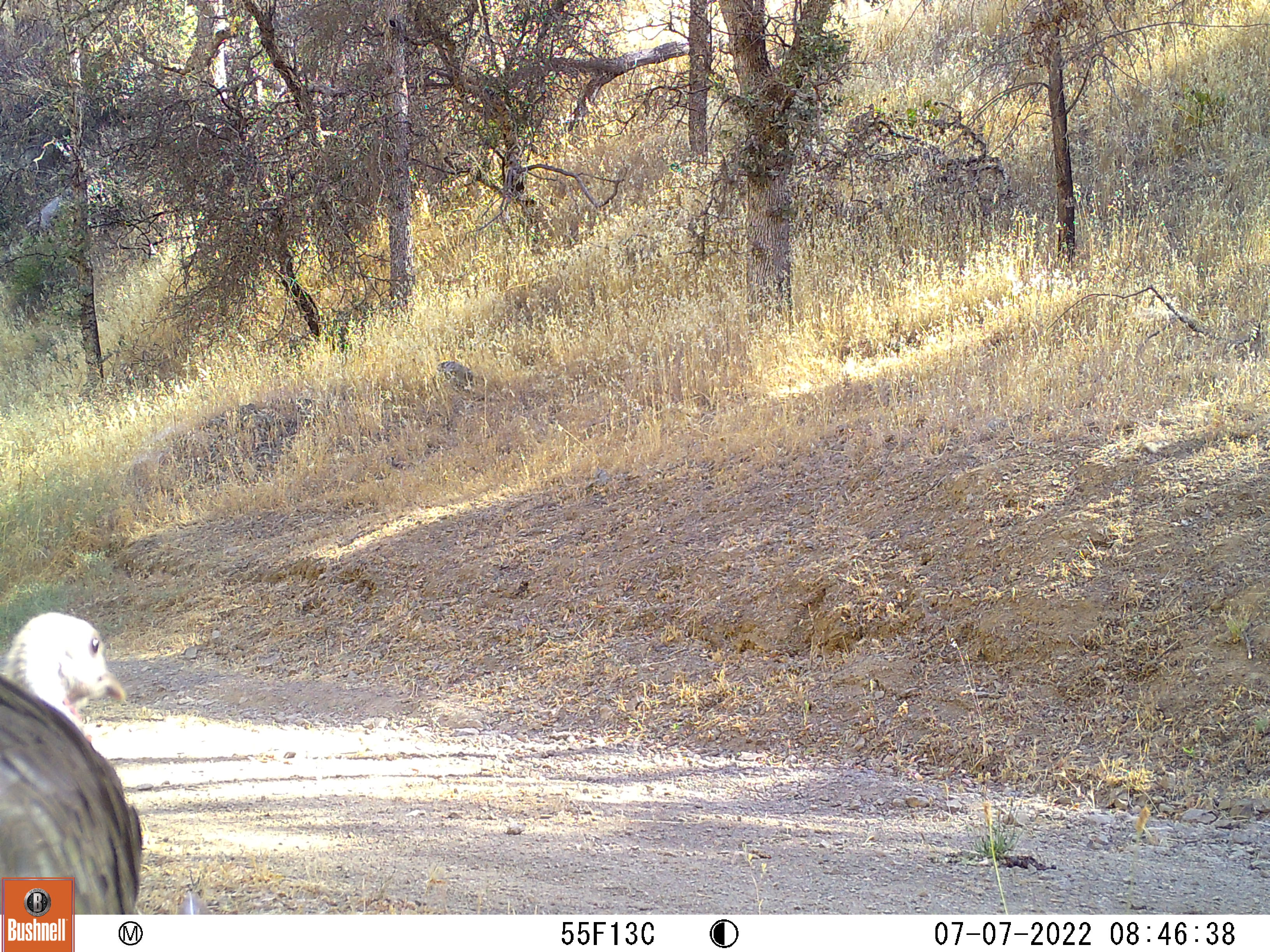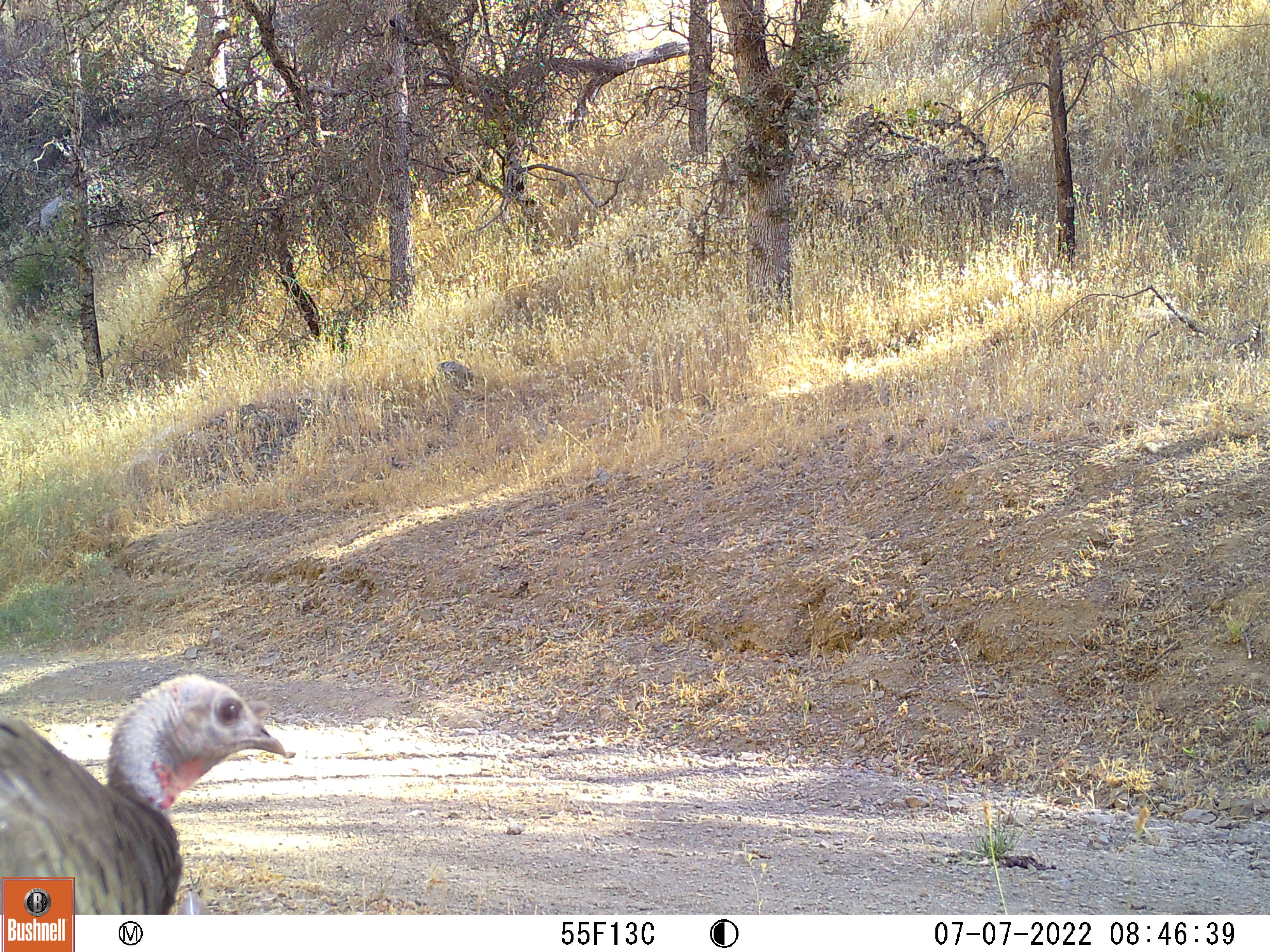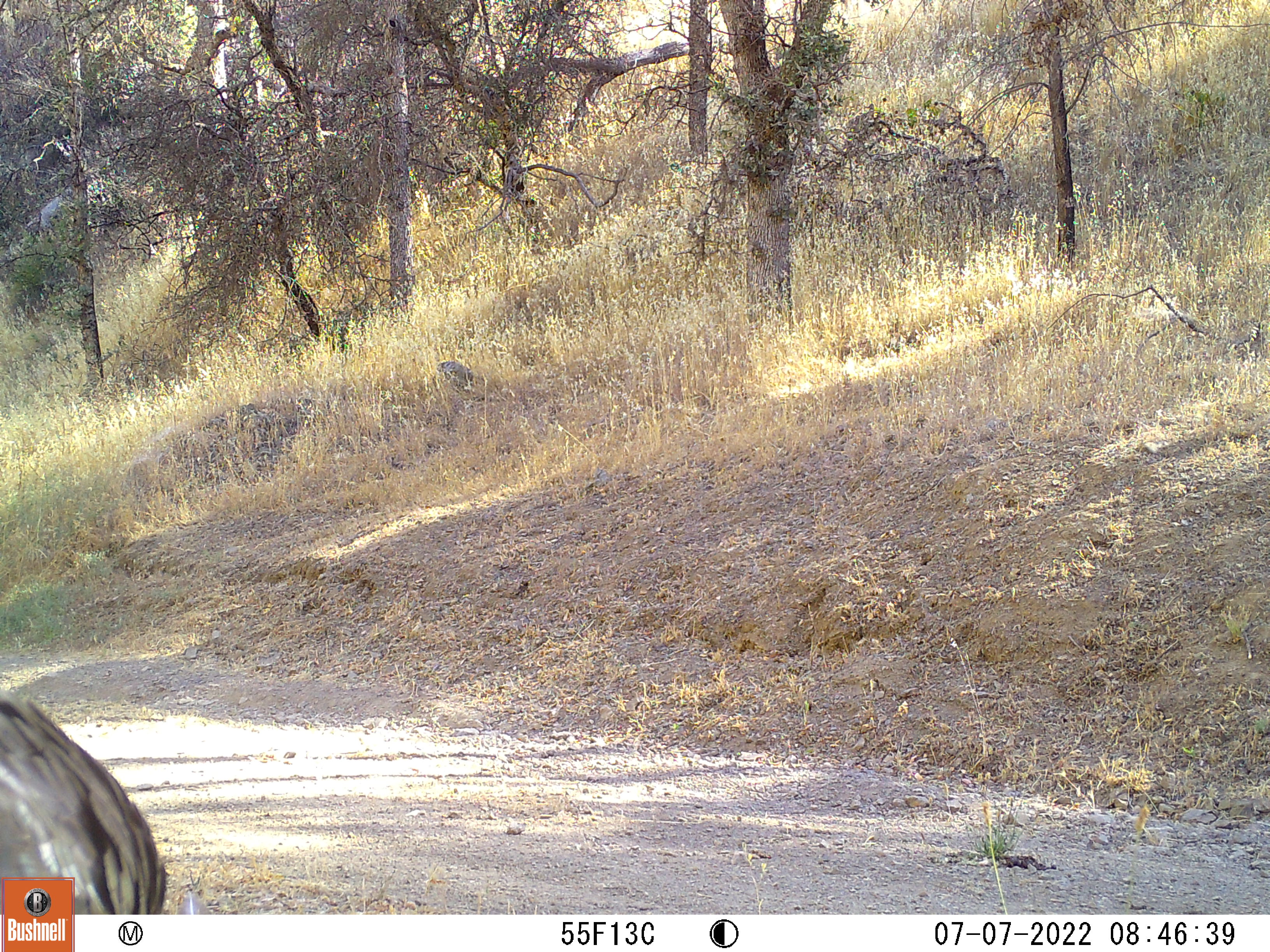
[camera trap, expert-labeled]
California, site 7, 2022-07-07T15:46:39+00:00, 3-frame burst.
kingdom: Animalia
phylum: Chordata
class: Aves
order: Galliformes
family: Phasianidae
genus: Meleagris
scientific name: Meleagris gallopavo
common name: turkey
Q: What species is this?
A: Turkey (Meleagris gallopavo).